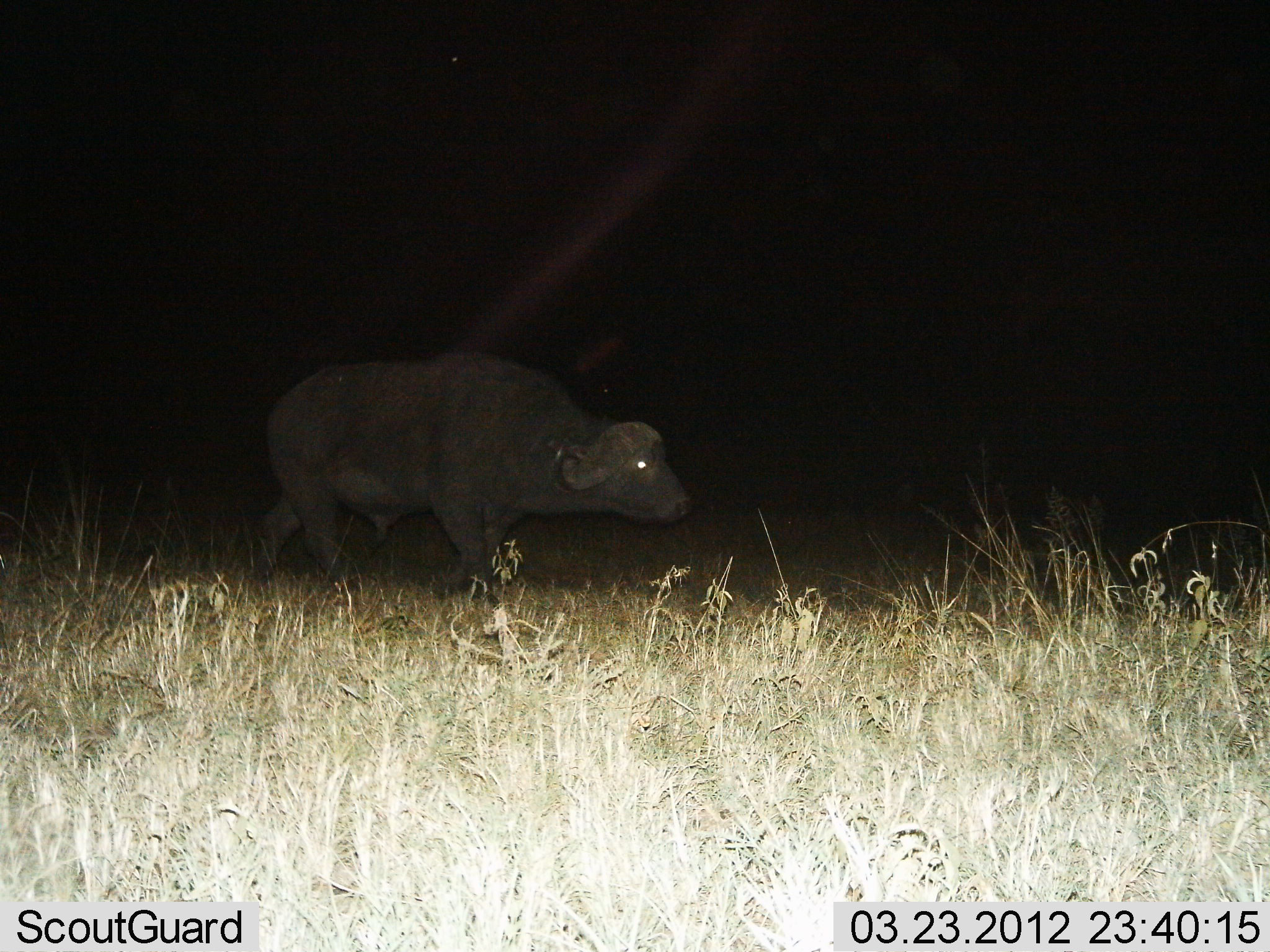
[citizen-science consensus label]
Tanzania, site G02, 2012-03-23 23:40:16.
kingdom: Animalia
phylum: Chordata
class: Mammalia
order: Artiodactyla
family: Bovidae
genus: Syncerus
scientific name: Syncerus caffer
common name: cape buffalo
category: buffalo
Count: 1.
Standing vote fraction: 17%.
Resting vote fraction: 0%.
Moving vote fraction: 86%.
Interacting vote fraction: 0%.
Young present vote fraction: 0%.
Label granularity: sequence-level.